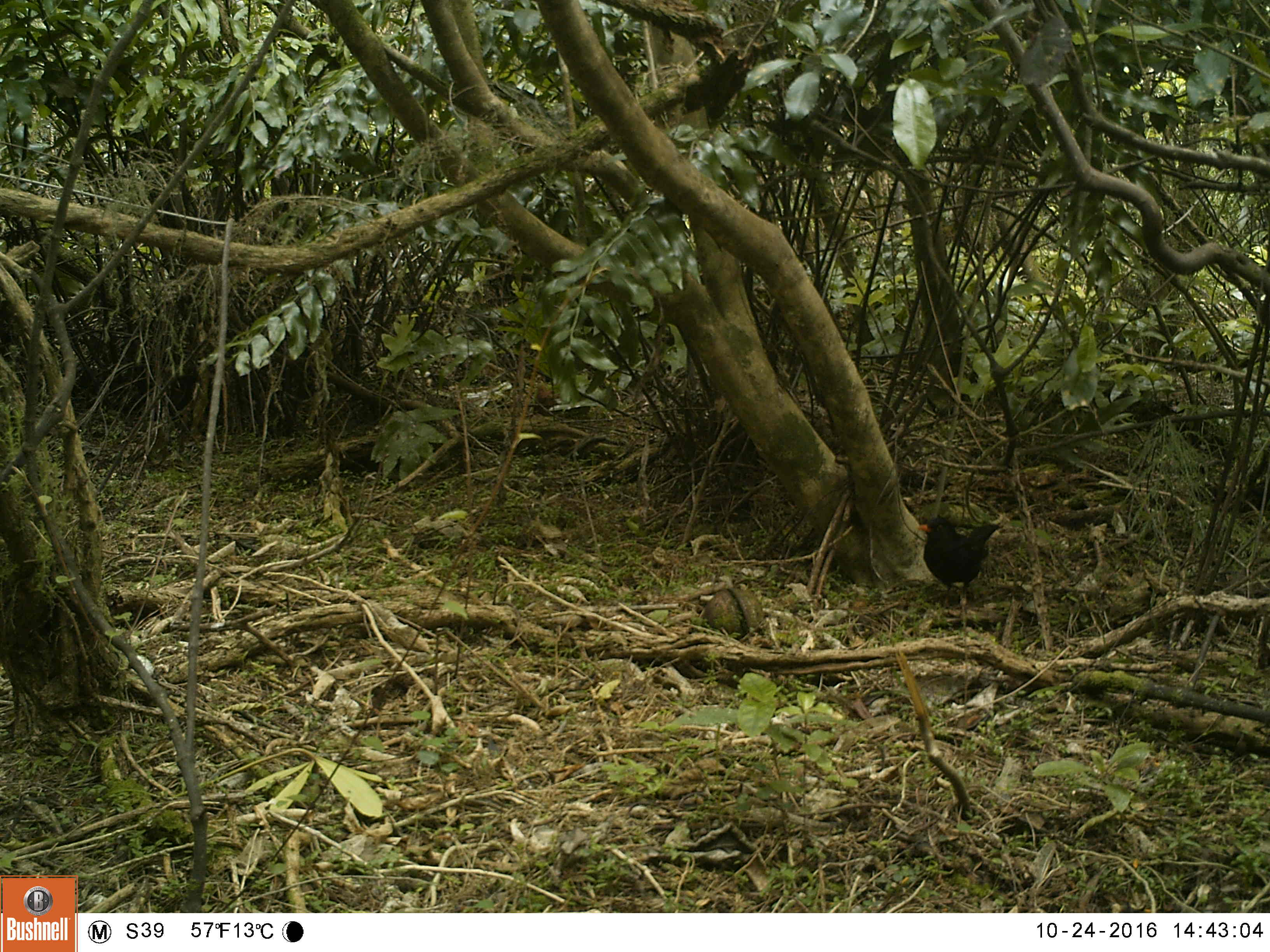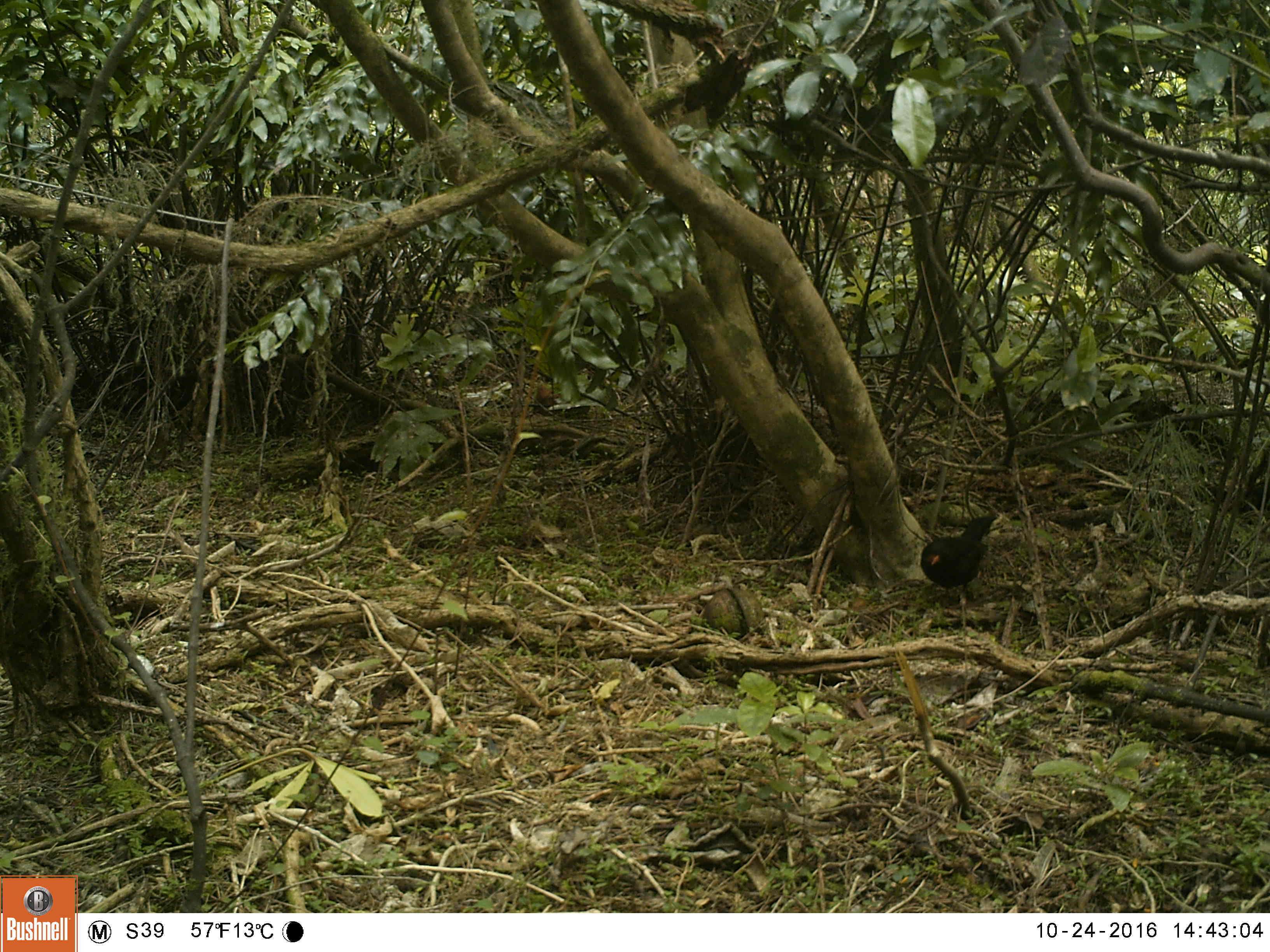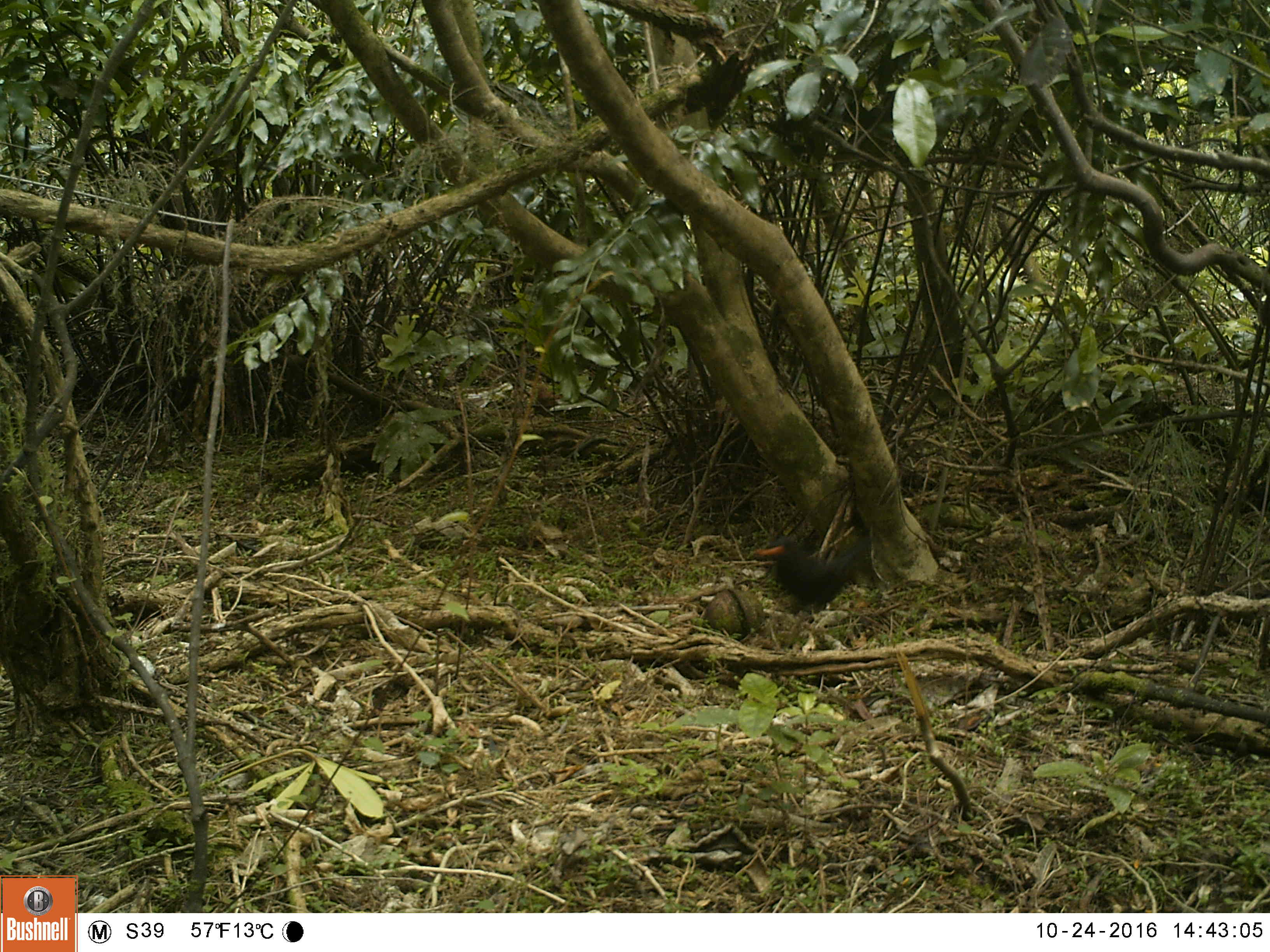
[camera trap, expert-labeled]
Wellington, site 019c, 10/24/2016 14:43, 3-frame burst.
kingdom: Animalia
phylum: Chordata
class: Aves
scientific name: Aves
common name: bird